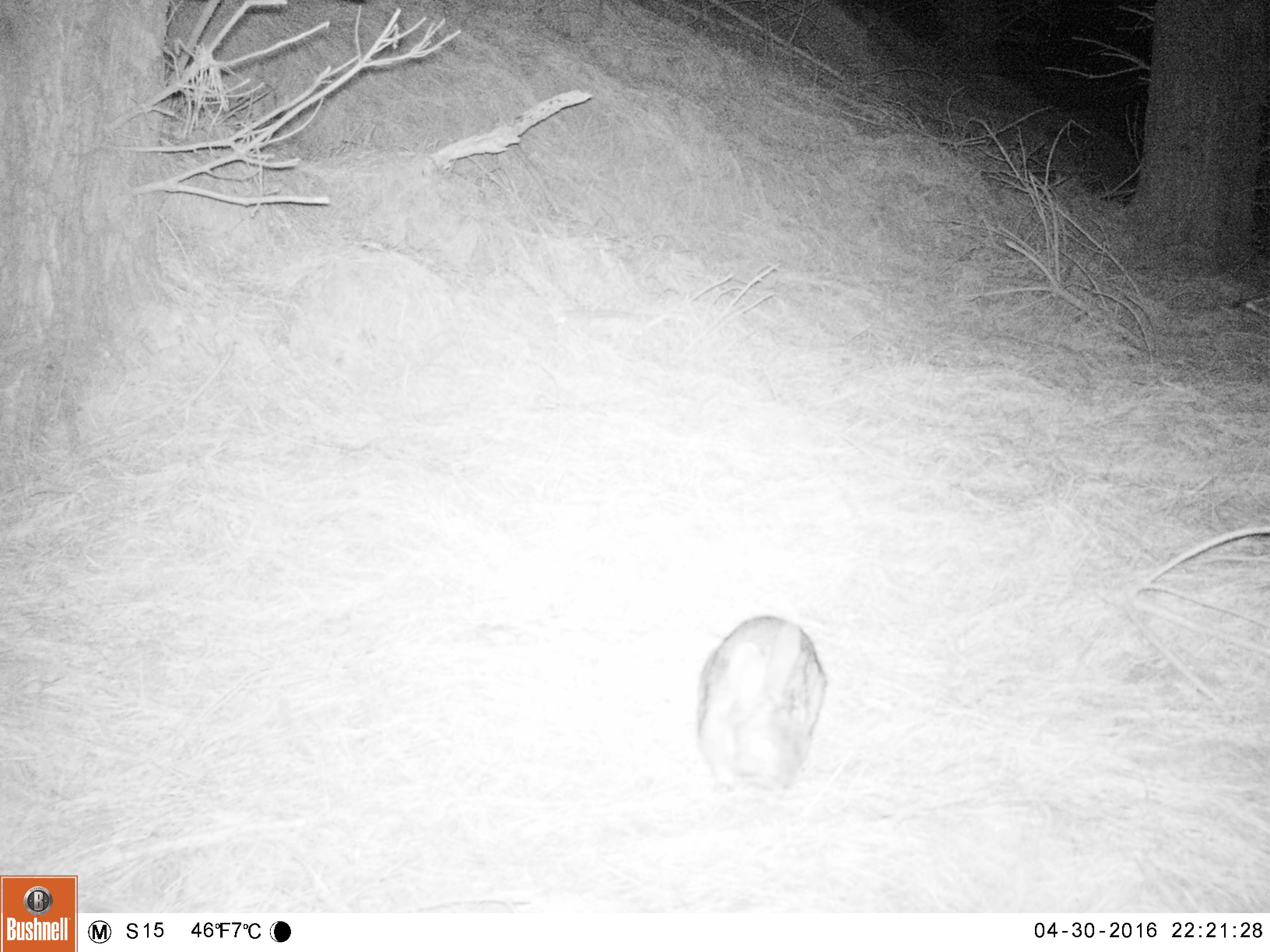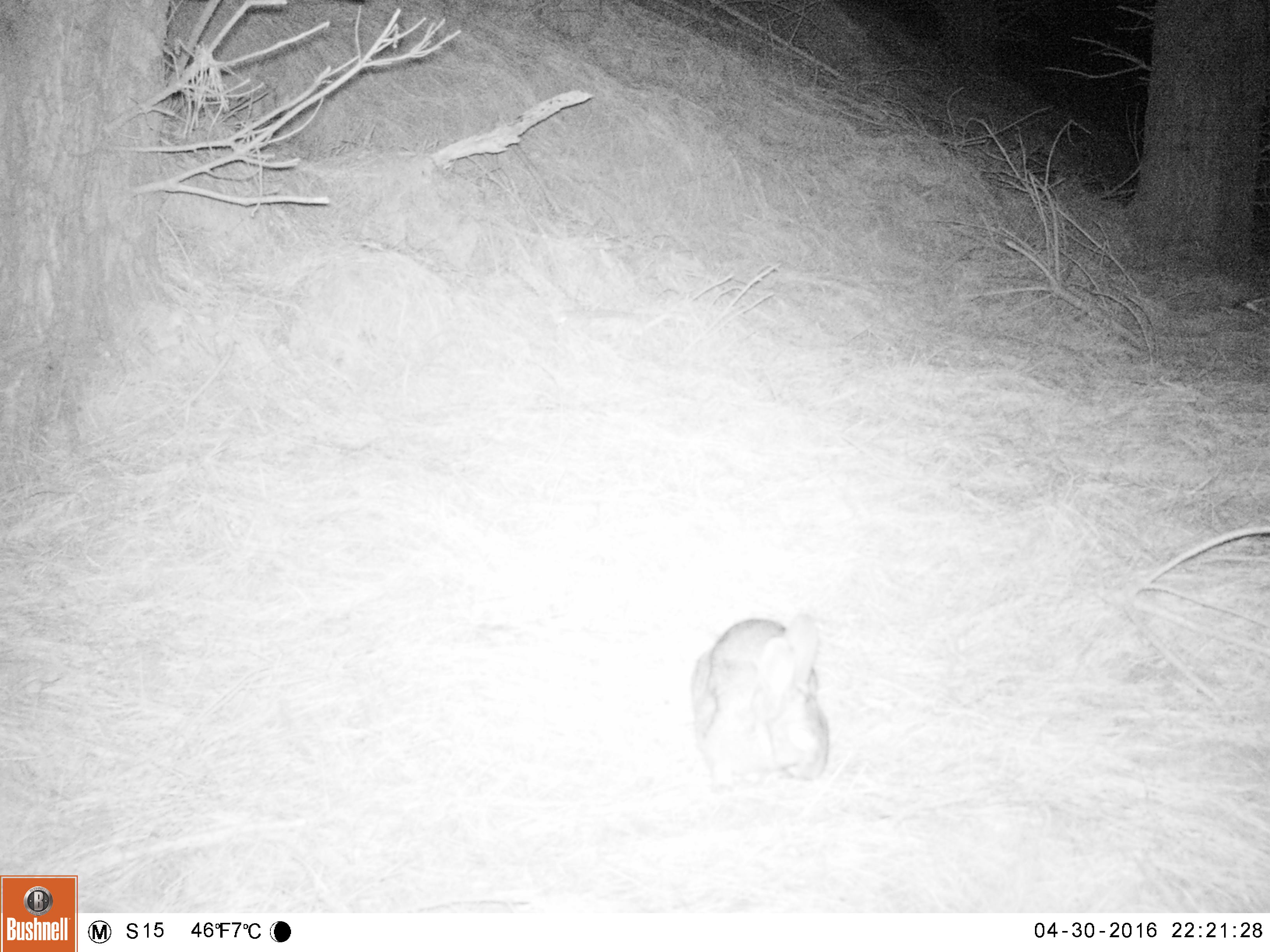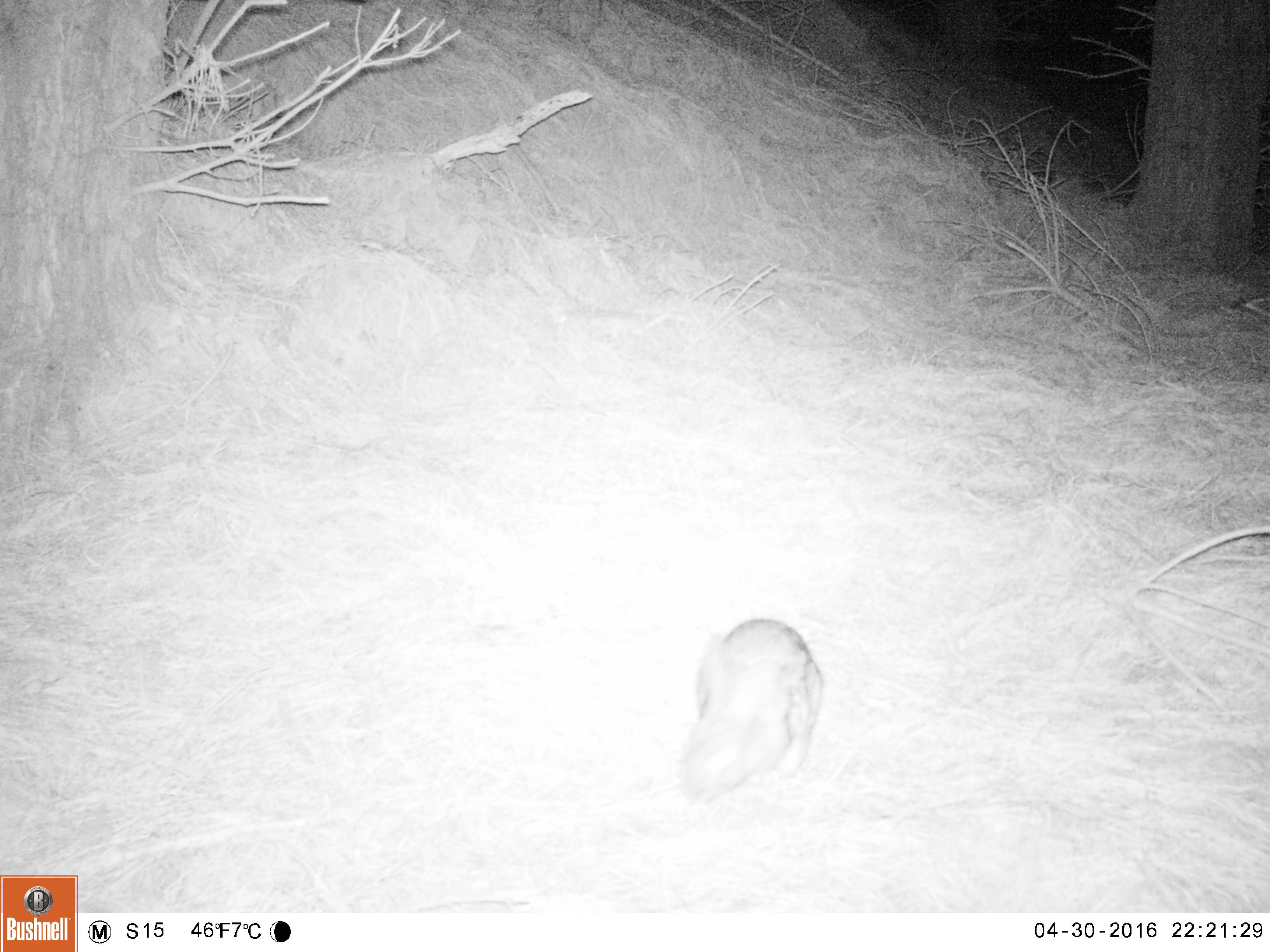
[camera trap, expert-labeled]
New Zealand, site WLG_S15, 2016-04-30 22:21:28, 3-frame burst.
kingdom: Animalia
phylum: Chordata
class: Mammalia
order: Lagomorpha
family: Leporidae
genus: Oryctolagus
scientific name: Oryctolagus cuniculus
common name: european rabbit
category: rabbit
Rabbit (european rabbit) (Oryctolagus cuniculus).